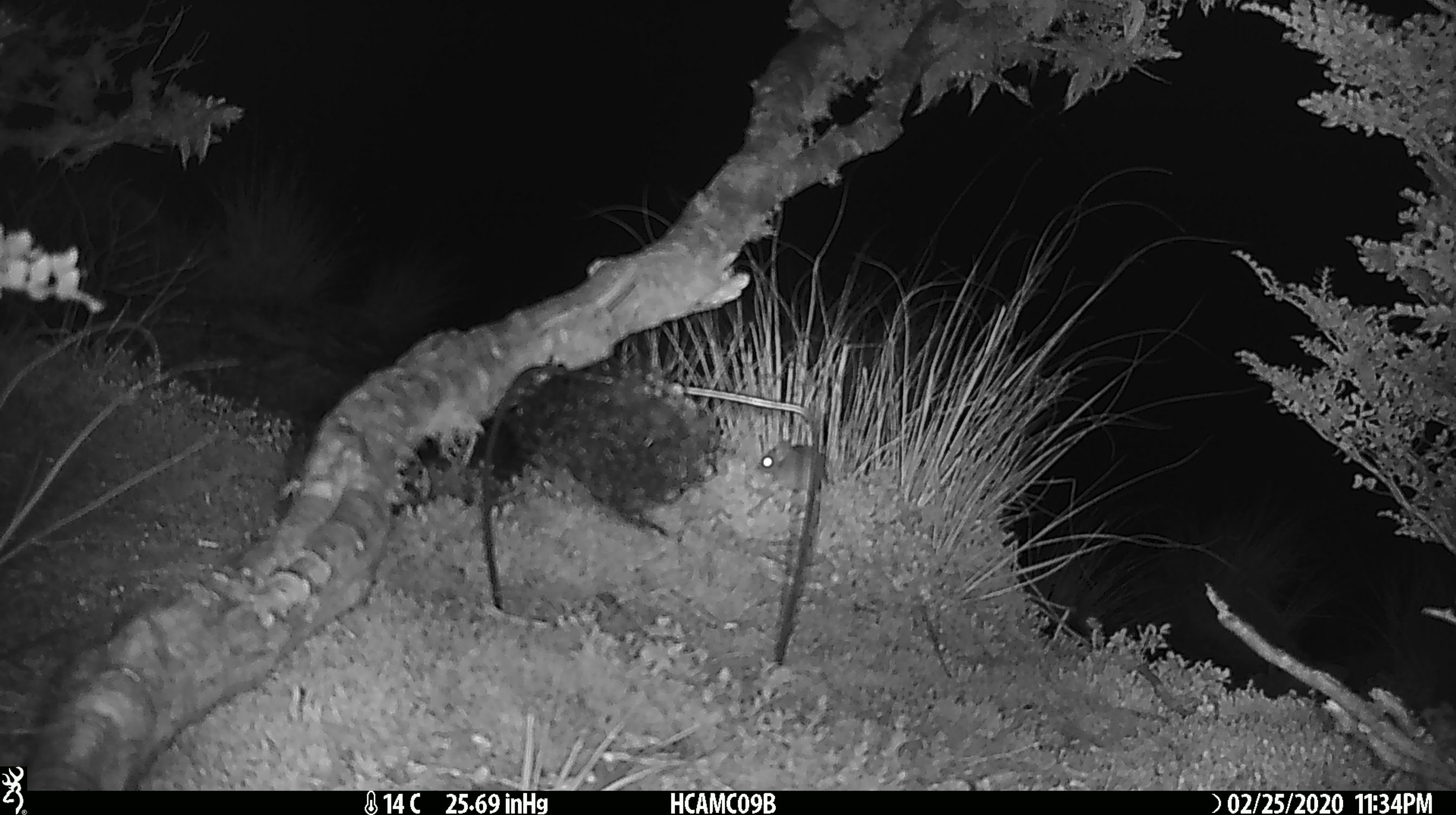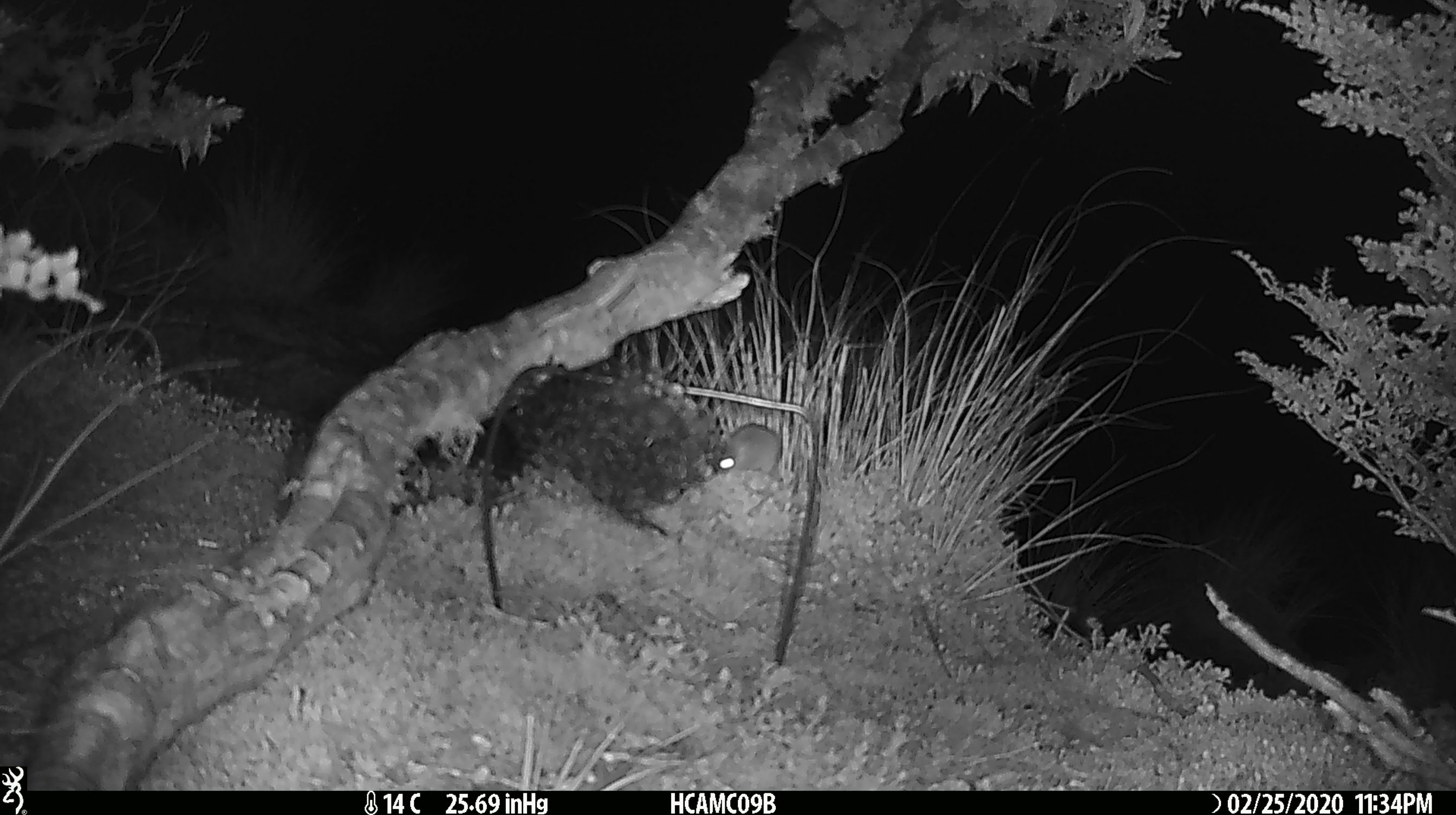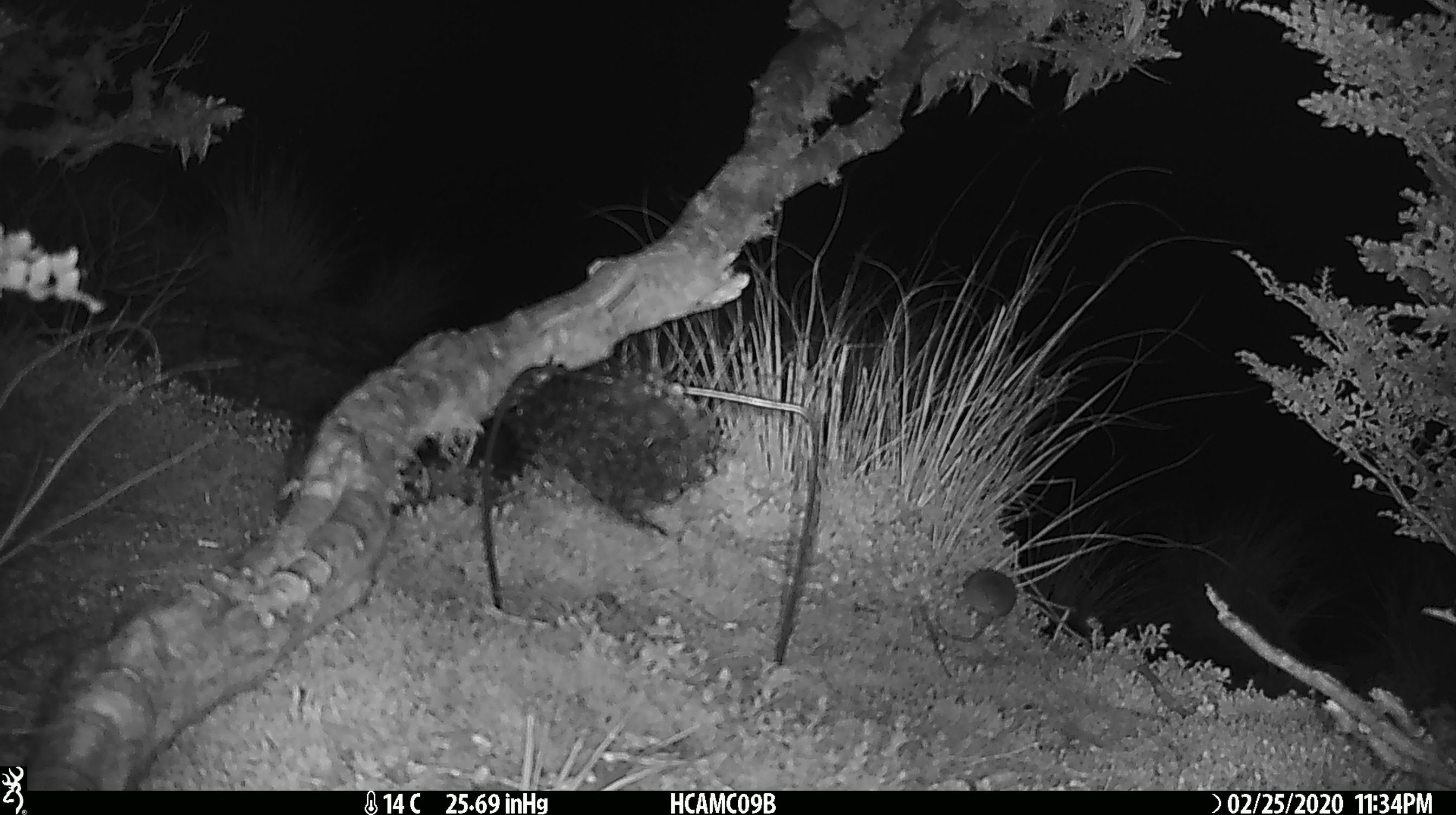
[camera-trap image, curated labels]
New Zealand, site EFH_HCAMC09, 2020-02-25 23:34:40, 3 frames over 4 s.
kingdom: Animalia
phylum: Chordata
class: Mammalia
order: Rodentia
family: Muridae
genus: Mus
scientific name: Mus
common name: mouse